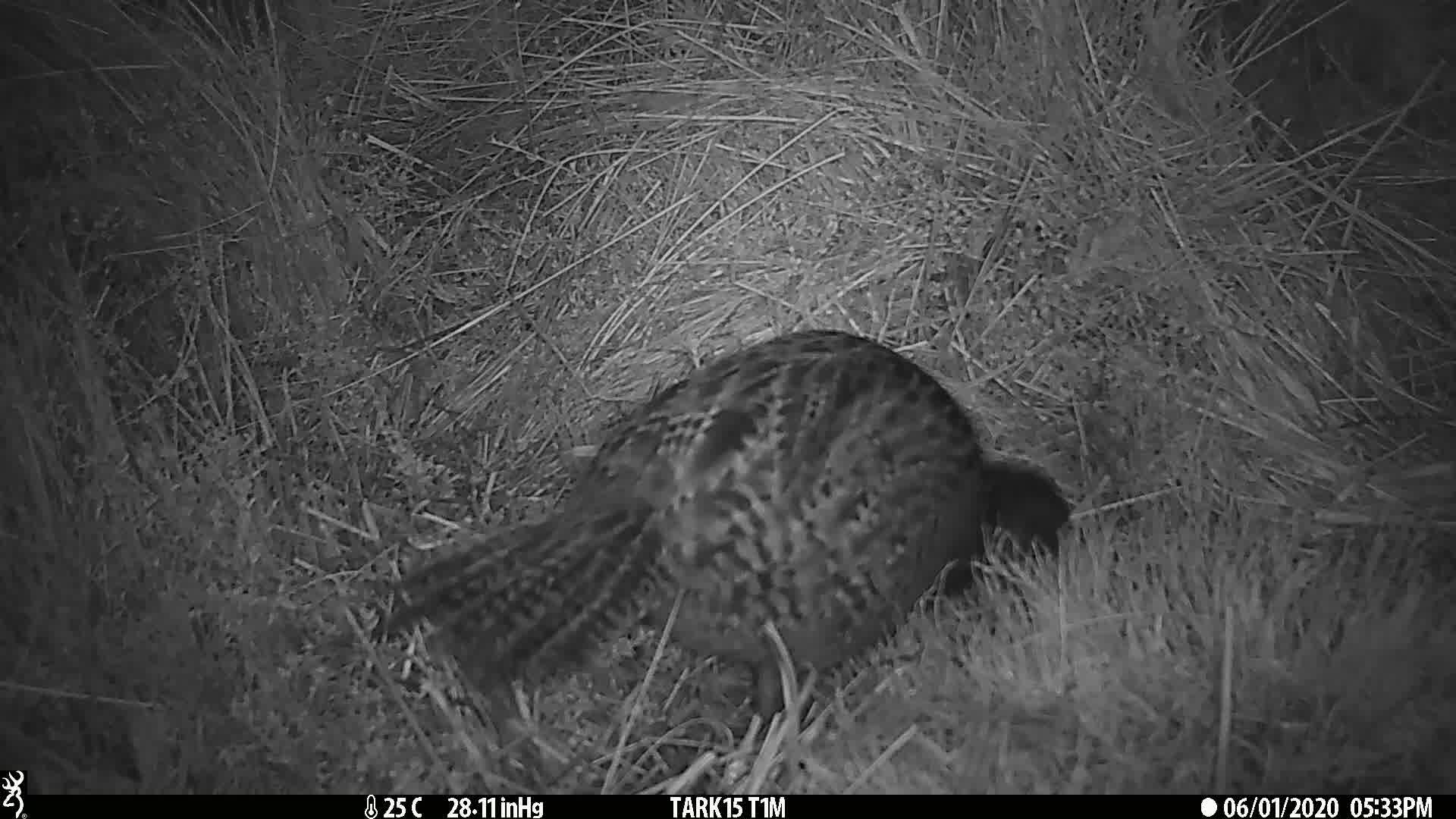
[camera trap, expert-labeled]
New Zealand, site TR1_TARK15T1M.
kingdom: Animalia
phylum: Chordata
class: Aves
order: Gruiformes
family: Rallidae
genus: Gallirallus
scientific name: Gallirallus australis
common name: weka